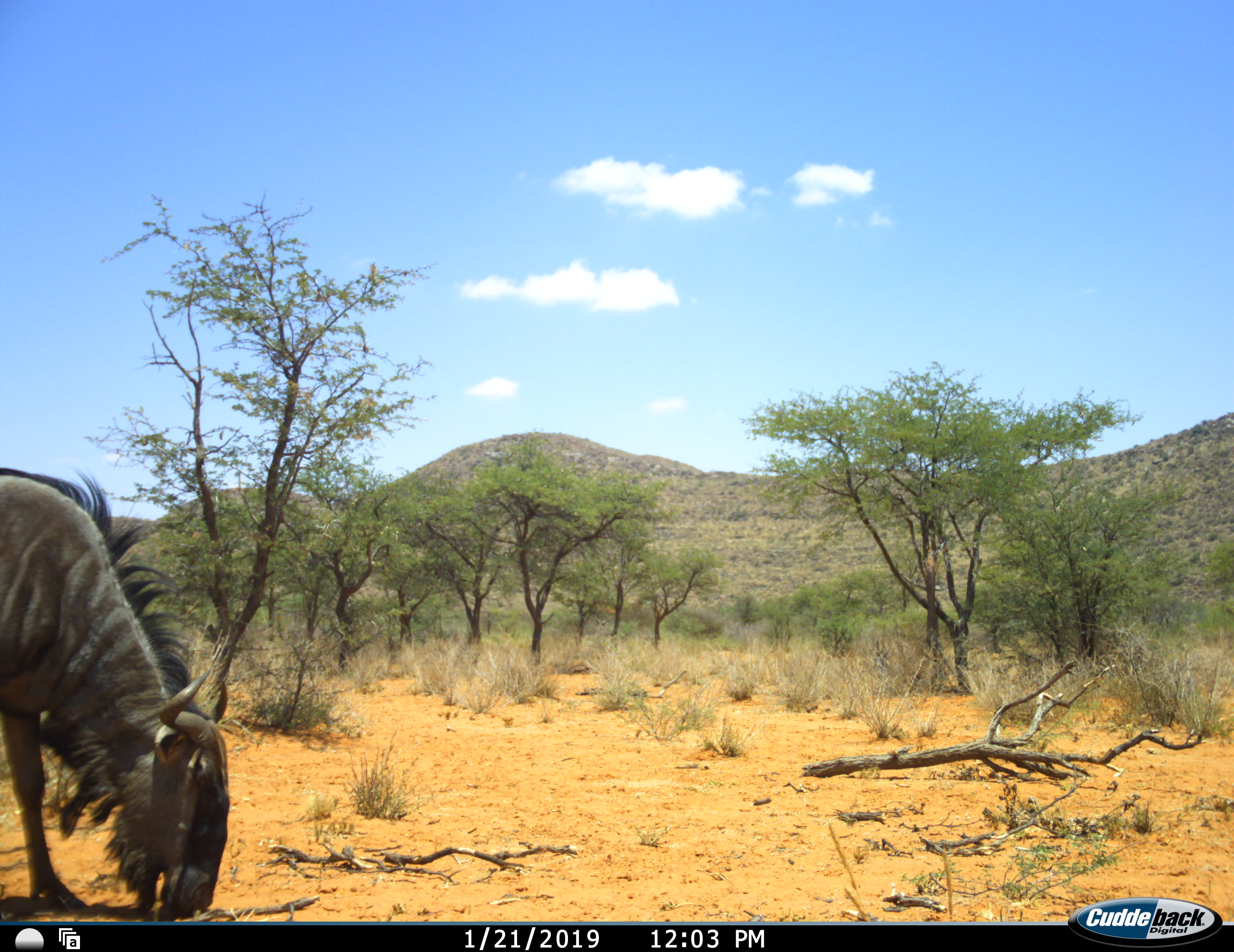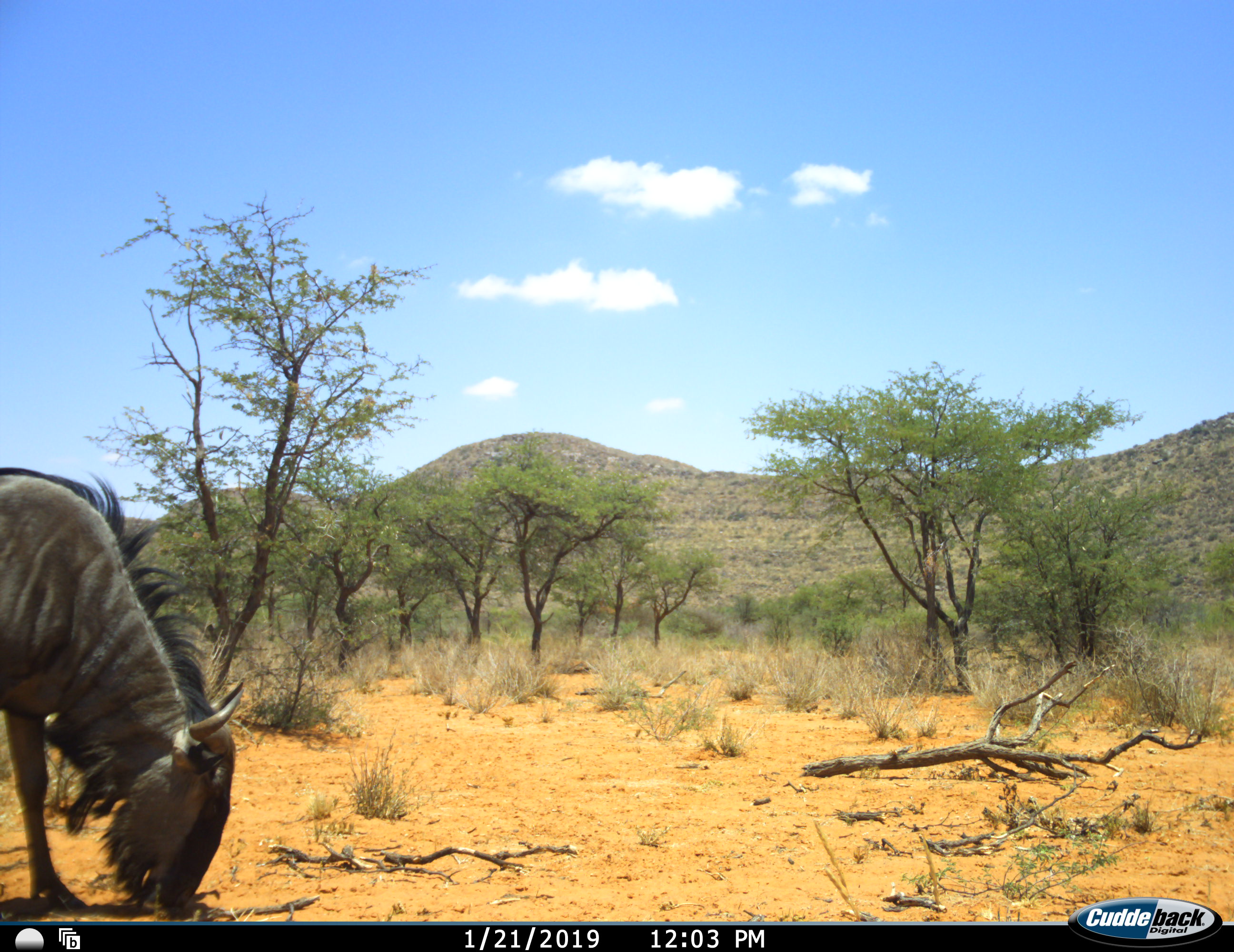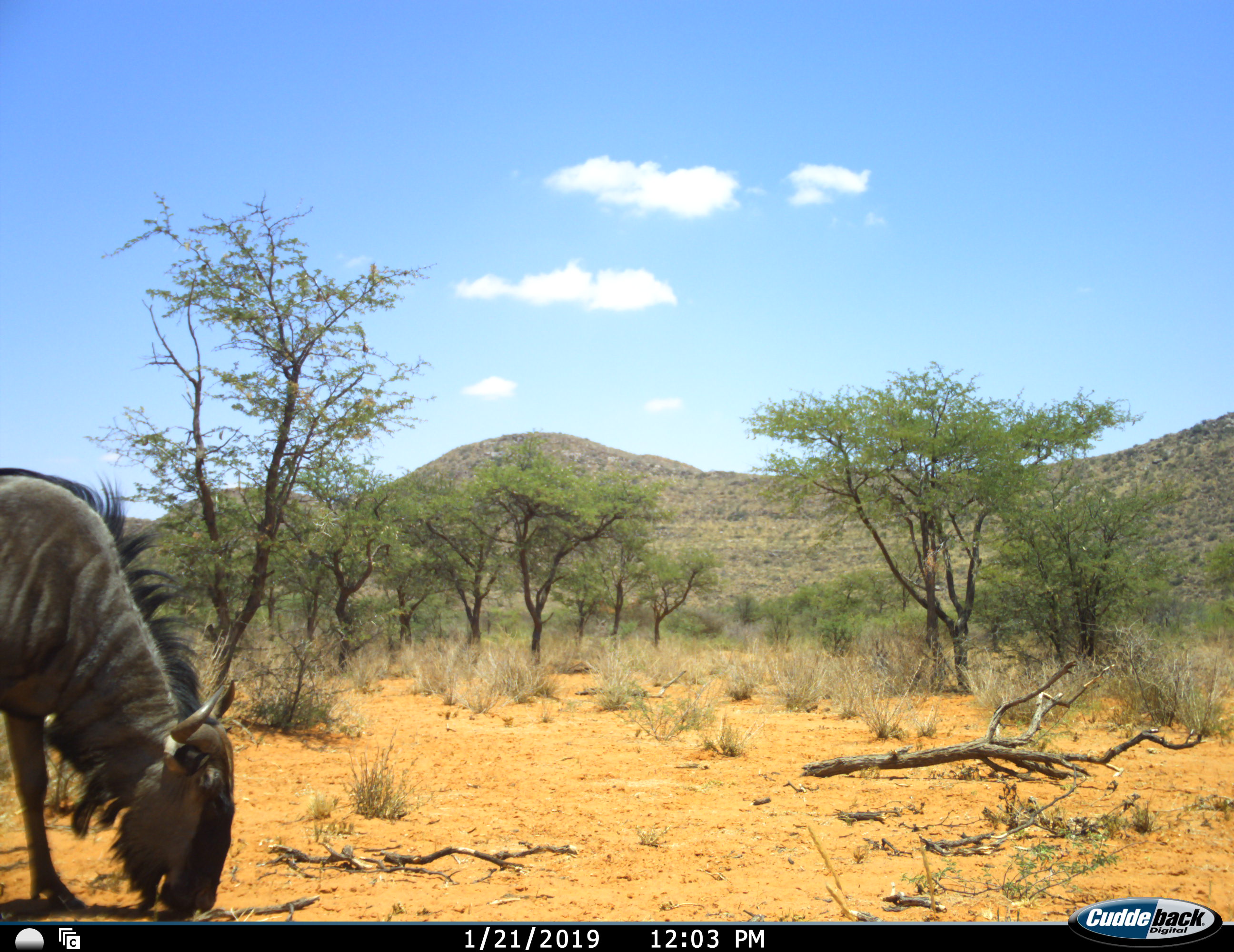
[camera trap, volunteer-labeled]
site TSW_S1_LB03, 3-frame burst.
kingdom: Animalia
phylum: Chordata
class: Mammalia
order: Artiodactyla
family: Bovidae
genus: Connochaetes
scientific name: Connochaetes taurinus taurinus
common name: blue wildebeest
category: wildebeestblue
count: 1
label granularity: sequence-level